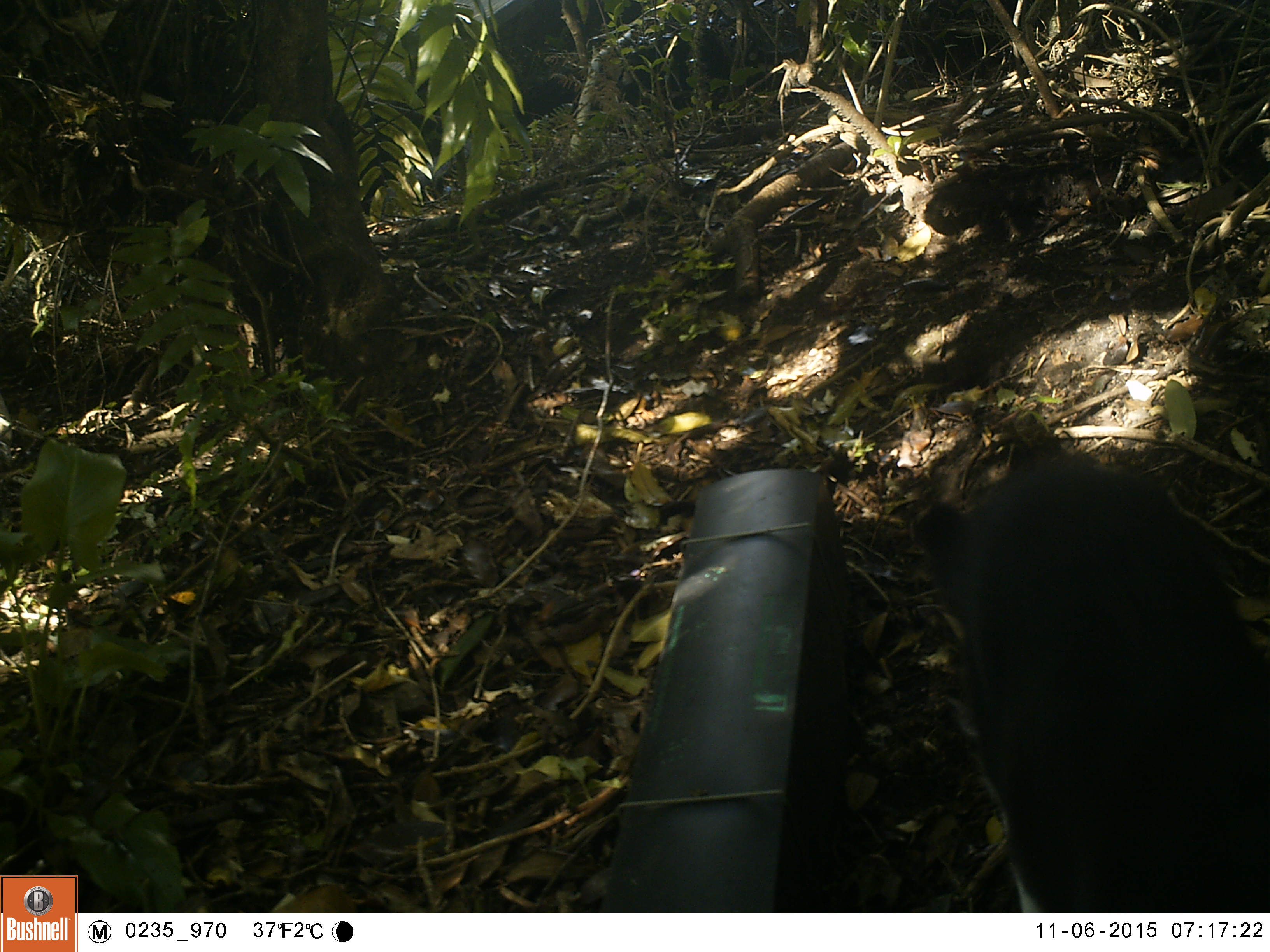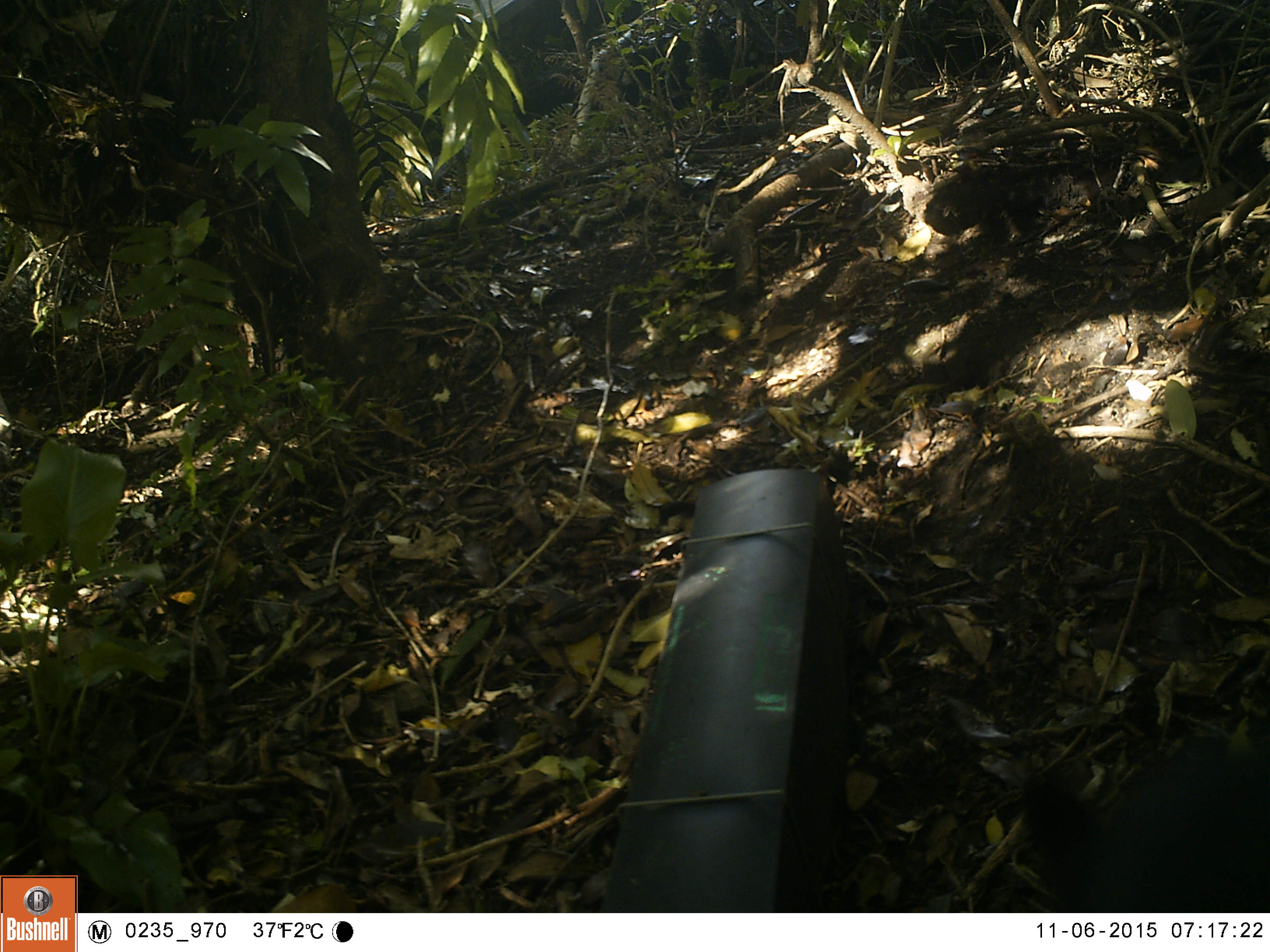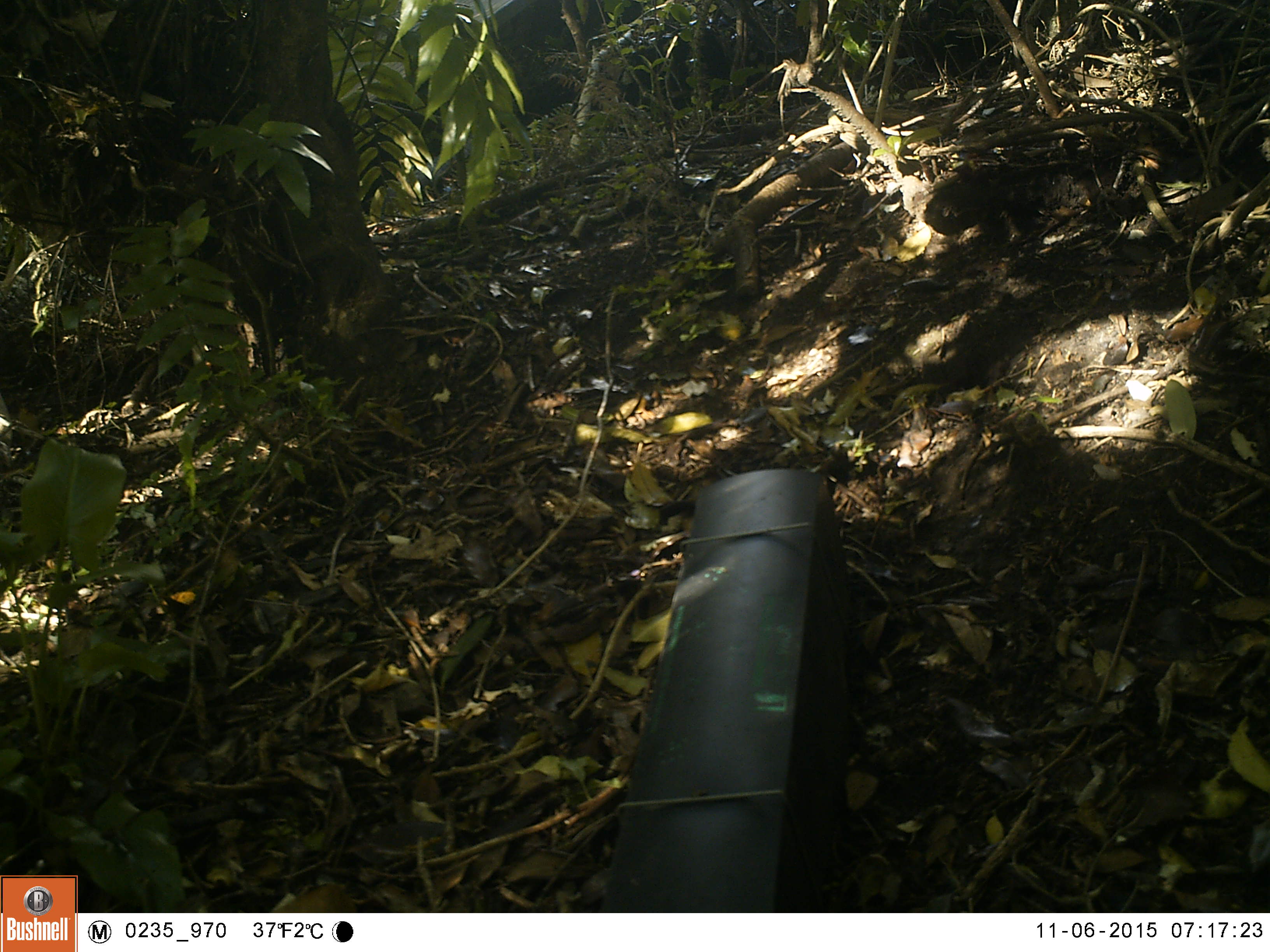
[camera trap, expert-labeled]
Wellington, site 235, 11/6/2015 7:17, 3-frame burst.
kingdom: Animalia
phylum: Chordata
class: Mammalia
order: Carnivora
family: Felidae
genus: Felis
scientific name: Felis catus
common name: cat